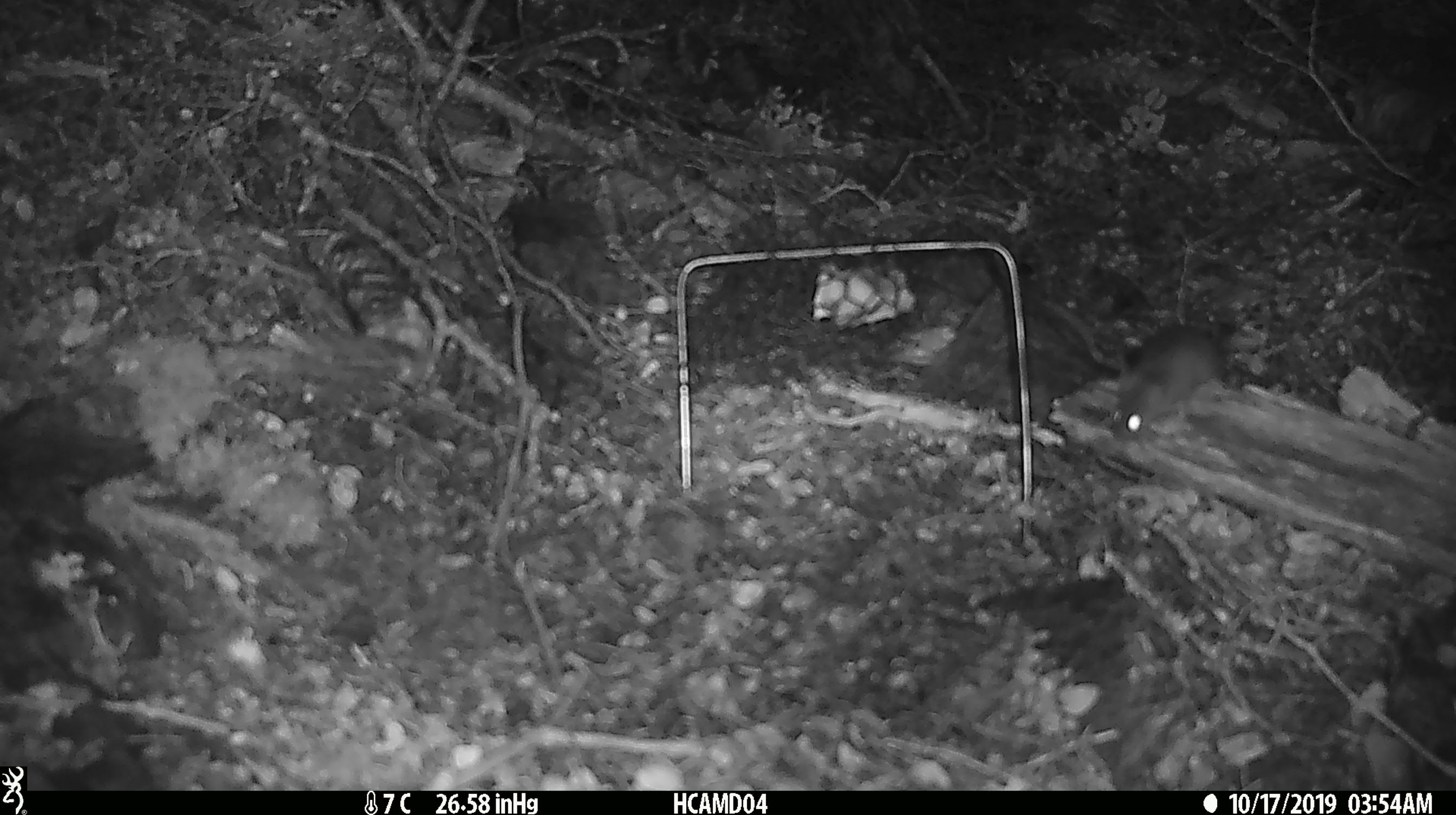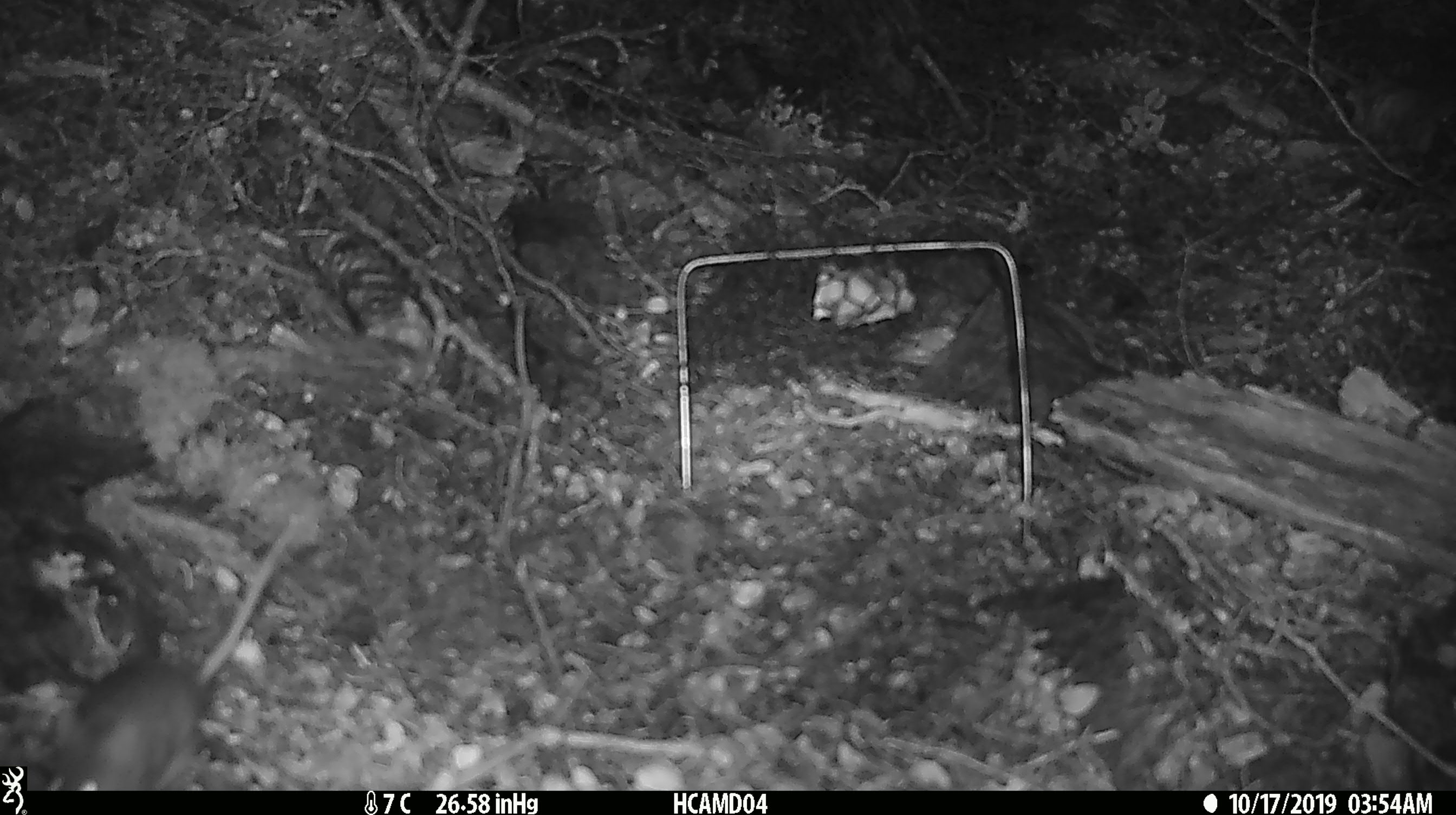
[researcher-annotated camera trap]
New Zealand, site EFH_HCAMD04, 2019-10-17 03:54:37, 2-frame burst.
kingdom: Animalia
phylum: Chordata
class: Mammalia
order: Rodentia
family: Muridae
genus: Mus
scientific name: Mus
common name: mouse